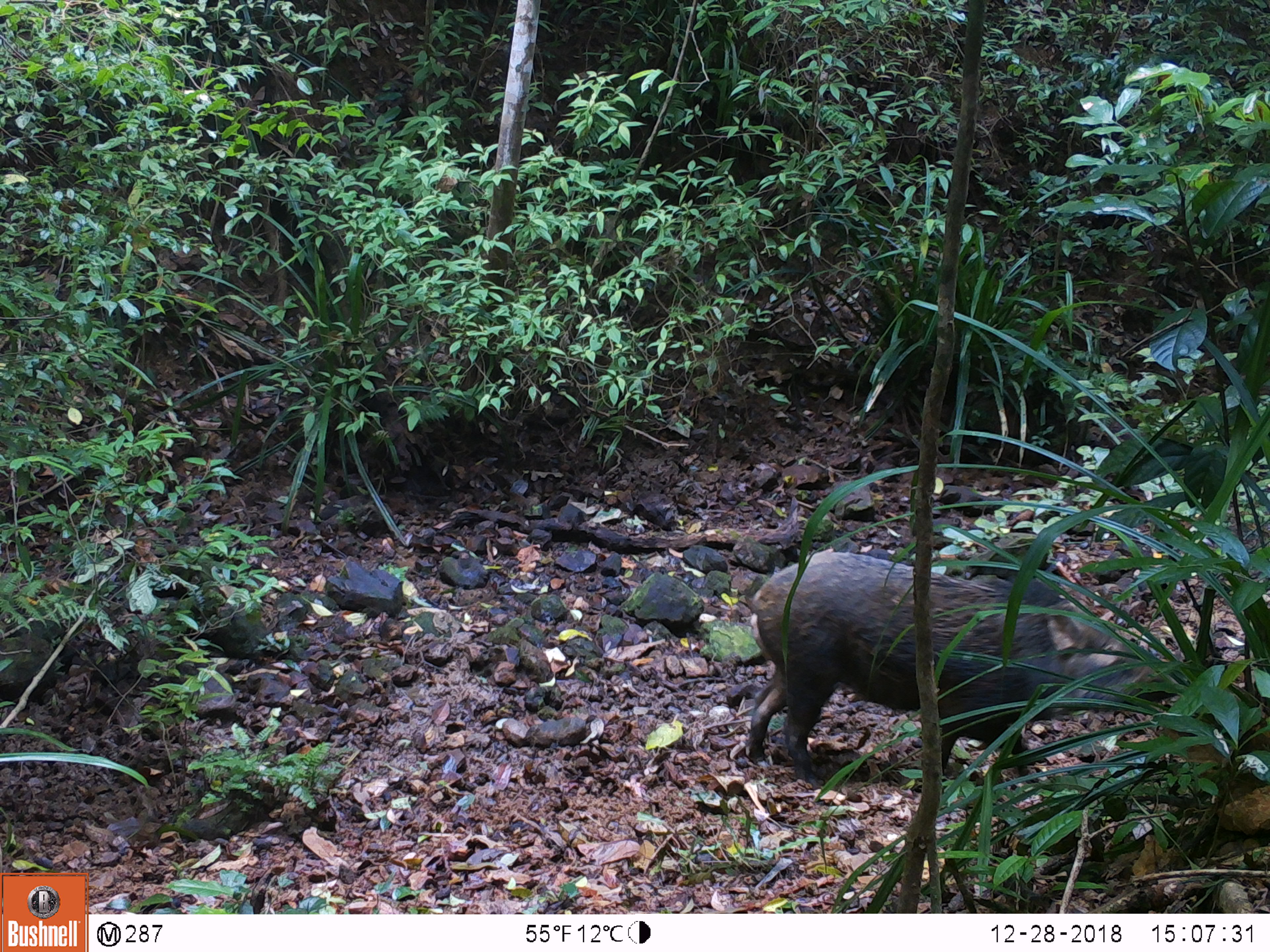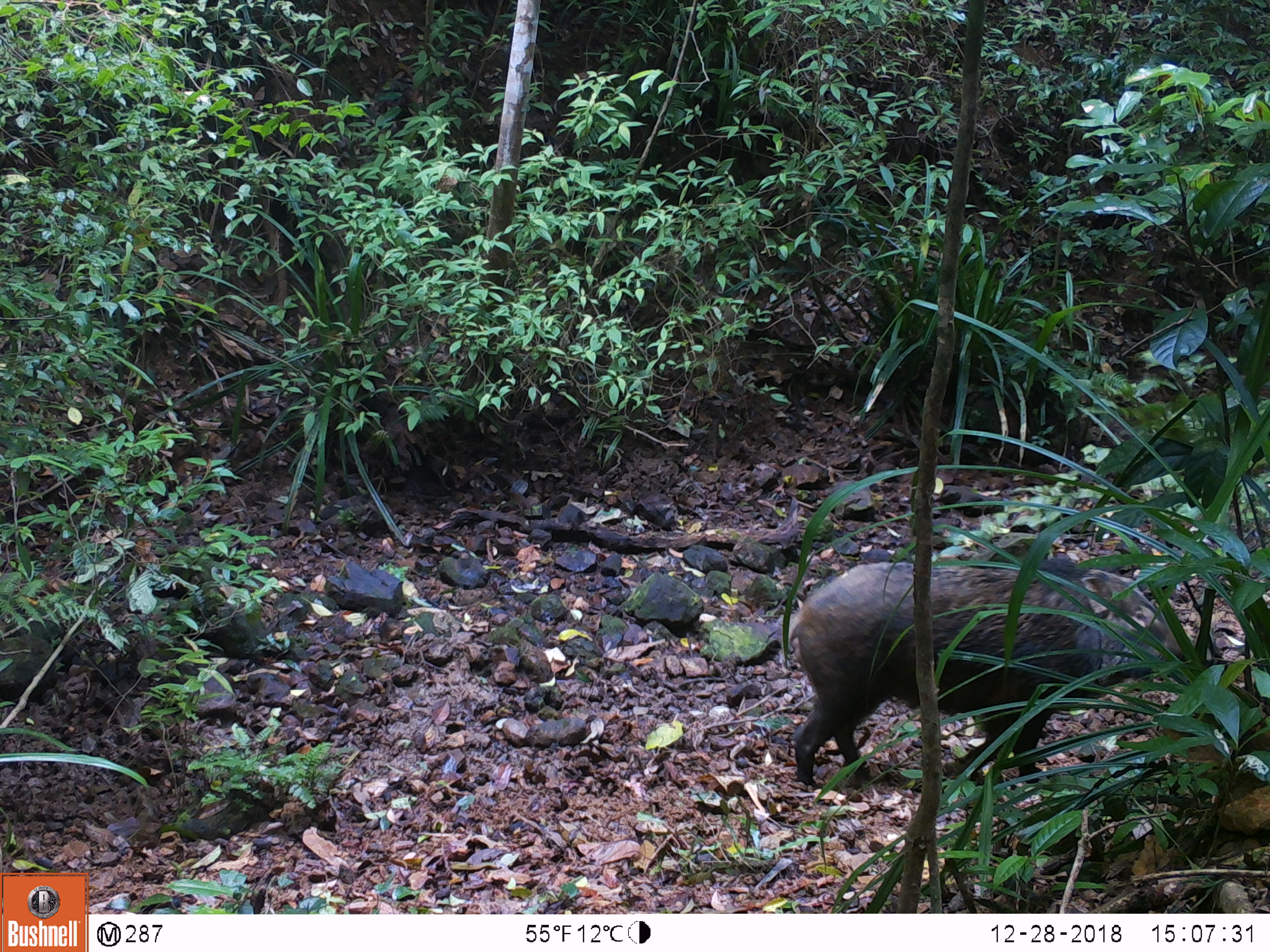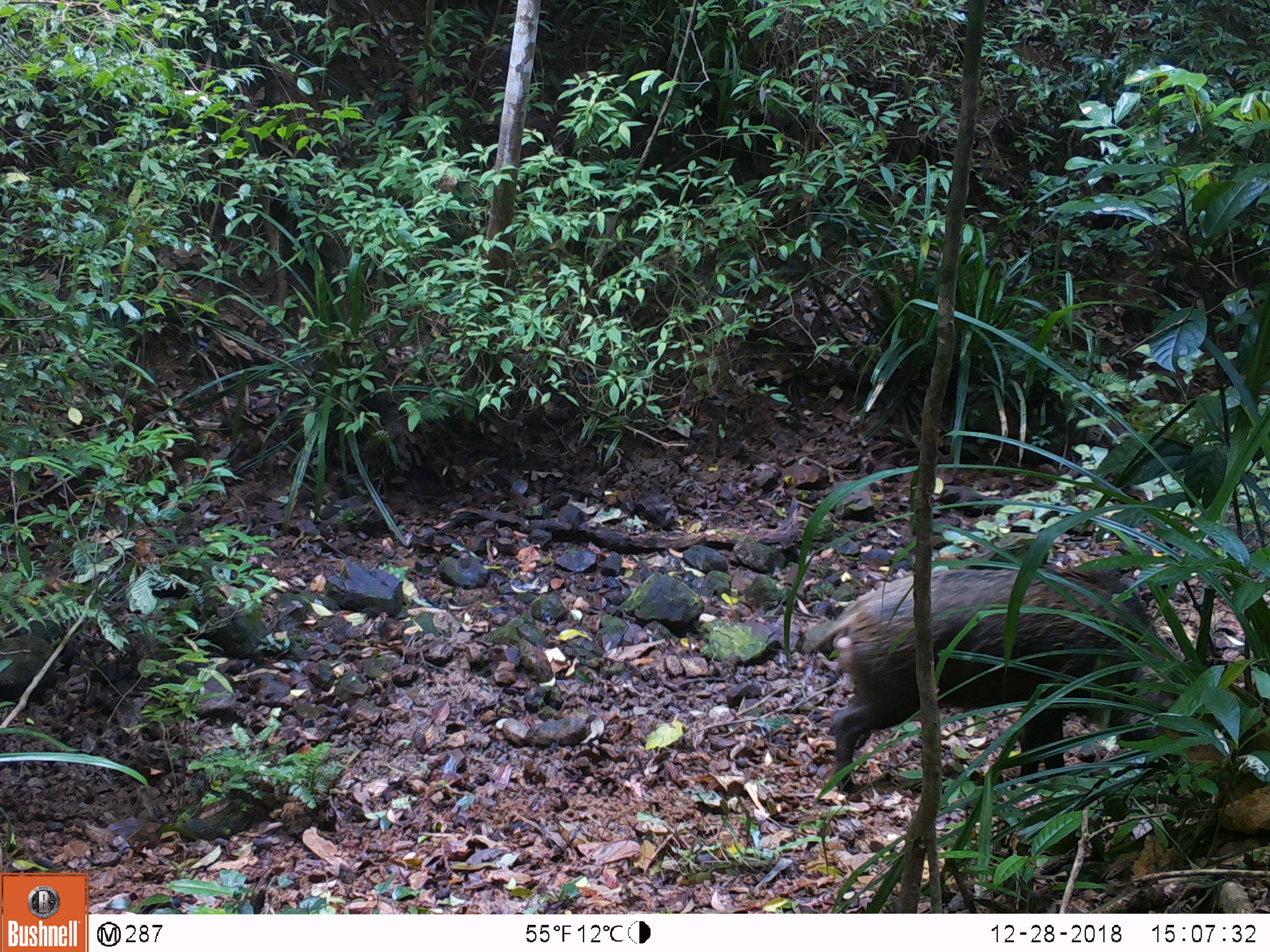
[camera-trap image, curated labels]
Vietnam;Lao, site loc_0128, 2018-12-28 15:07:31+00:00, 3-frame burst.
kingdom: Animalia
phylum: Chordata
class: Mammalia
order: Artiodactyla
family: Suidae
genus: Sus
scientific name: Sus scrofa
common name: eurasian wild pig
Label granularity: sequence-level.